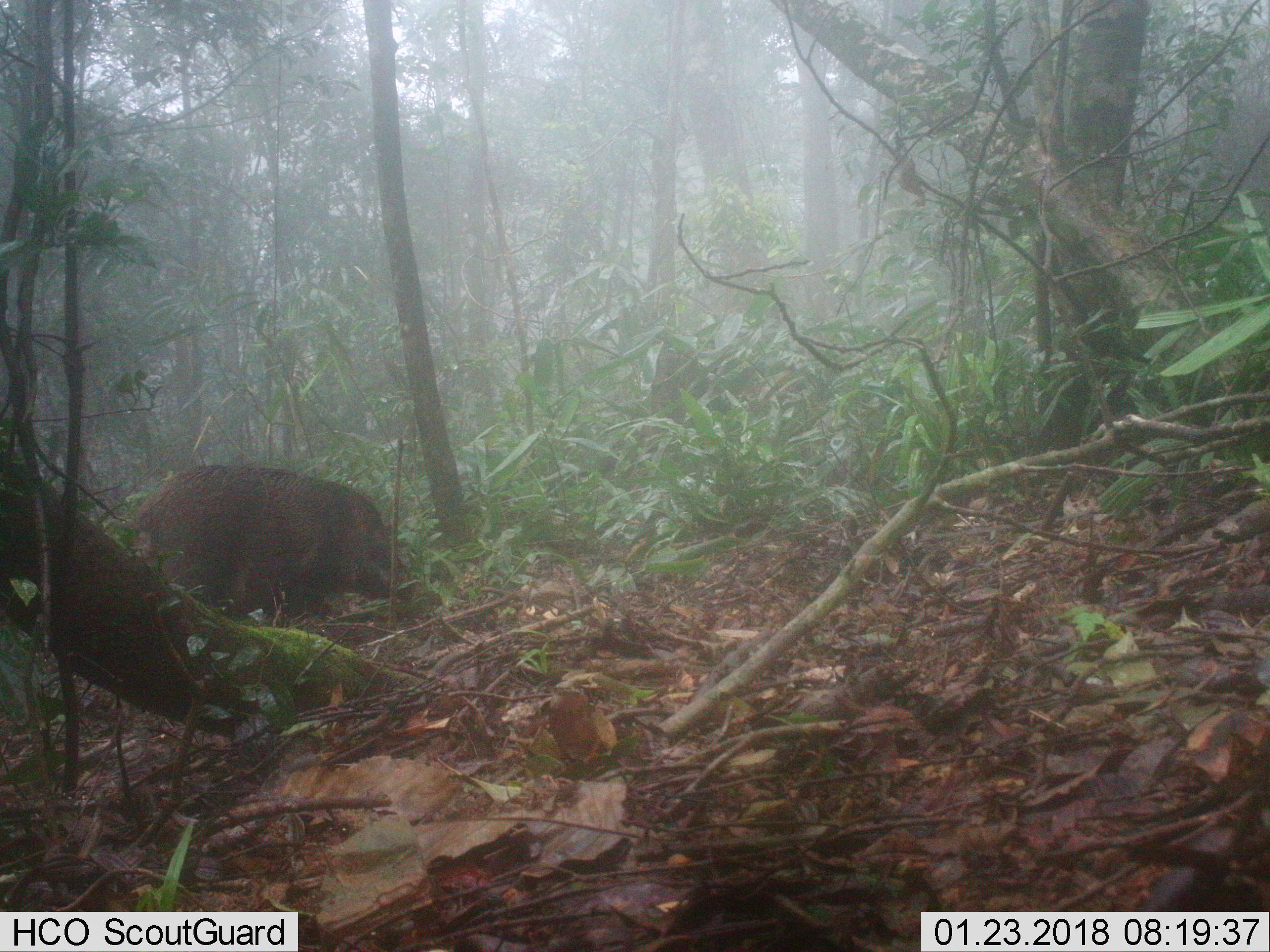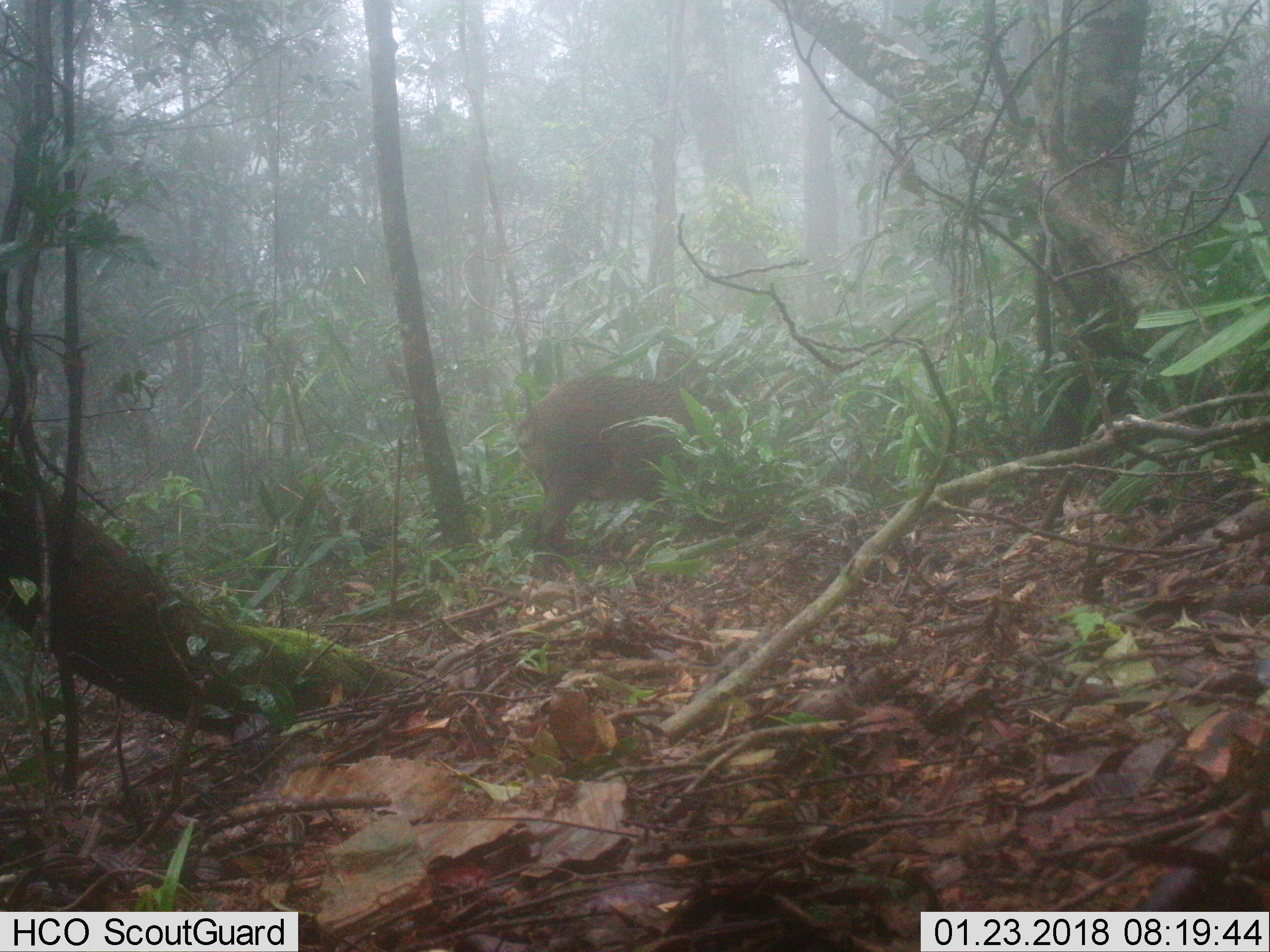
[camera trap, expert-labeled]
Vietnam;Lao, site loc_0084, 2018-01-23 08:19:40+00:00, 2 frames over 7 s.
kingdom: Animalia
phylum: Chordata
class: Mammalia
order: Artiodactyla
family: Suidae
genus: Sus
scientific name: Sus scrofa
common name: eurasian wild pig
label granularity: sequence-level